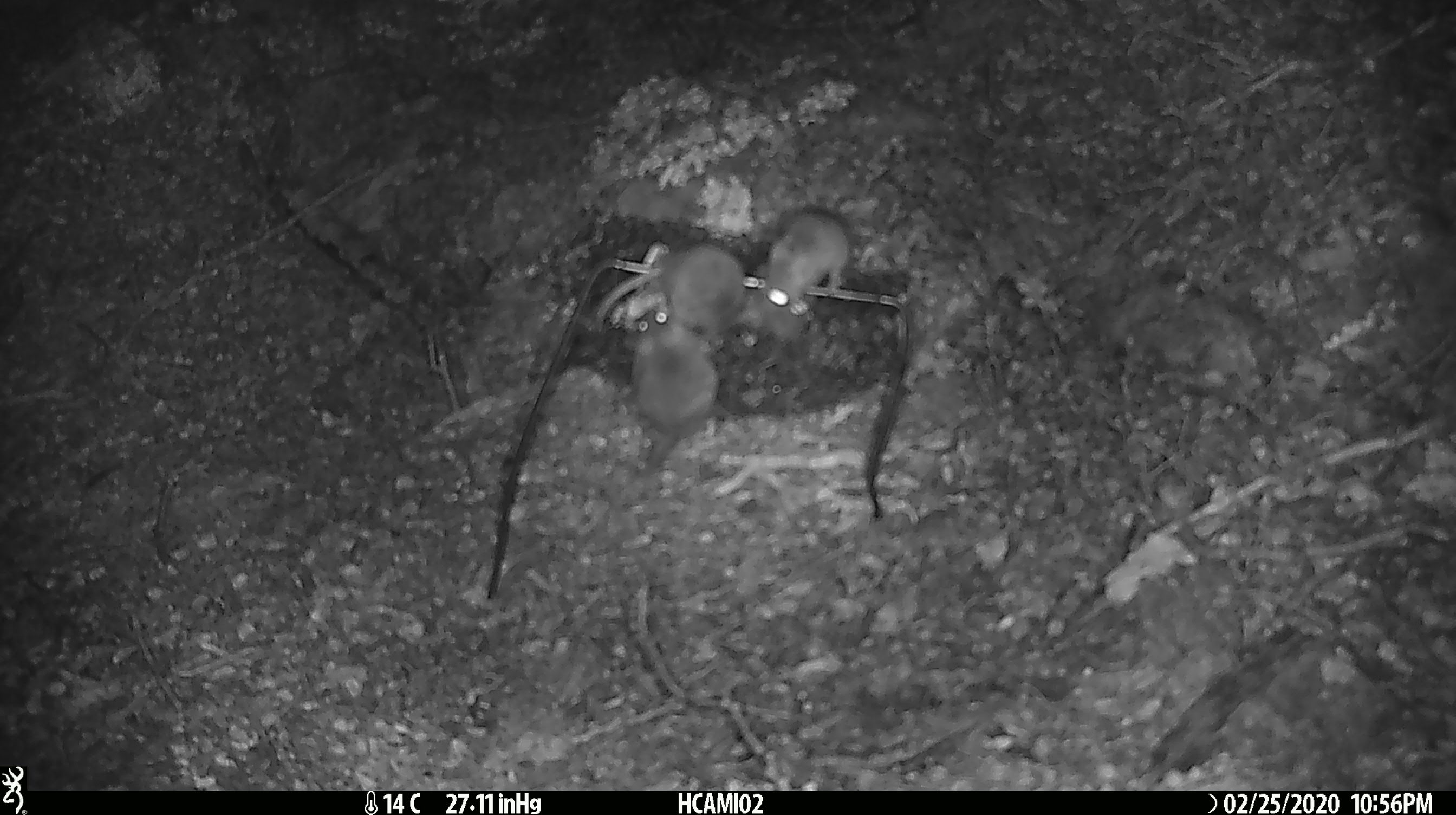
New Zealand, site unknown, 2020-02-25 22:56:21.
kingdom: Animalia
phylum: Chordata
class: Mammalia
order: Rodentia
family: Muridae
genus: Mus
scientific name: Mus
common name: mouse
Mouse (Mus).